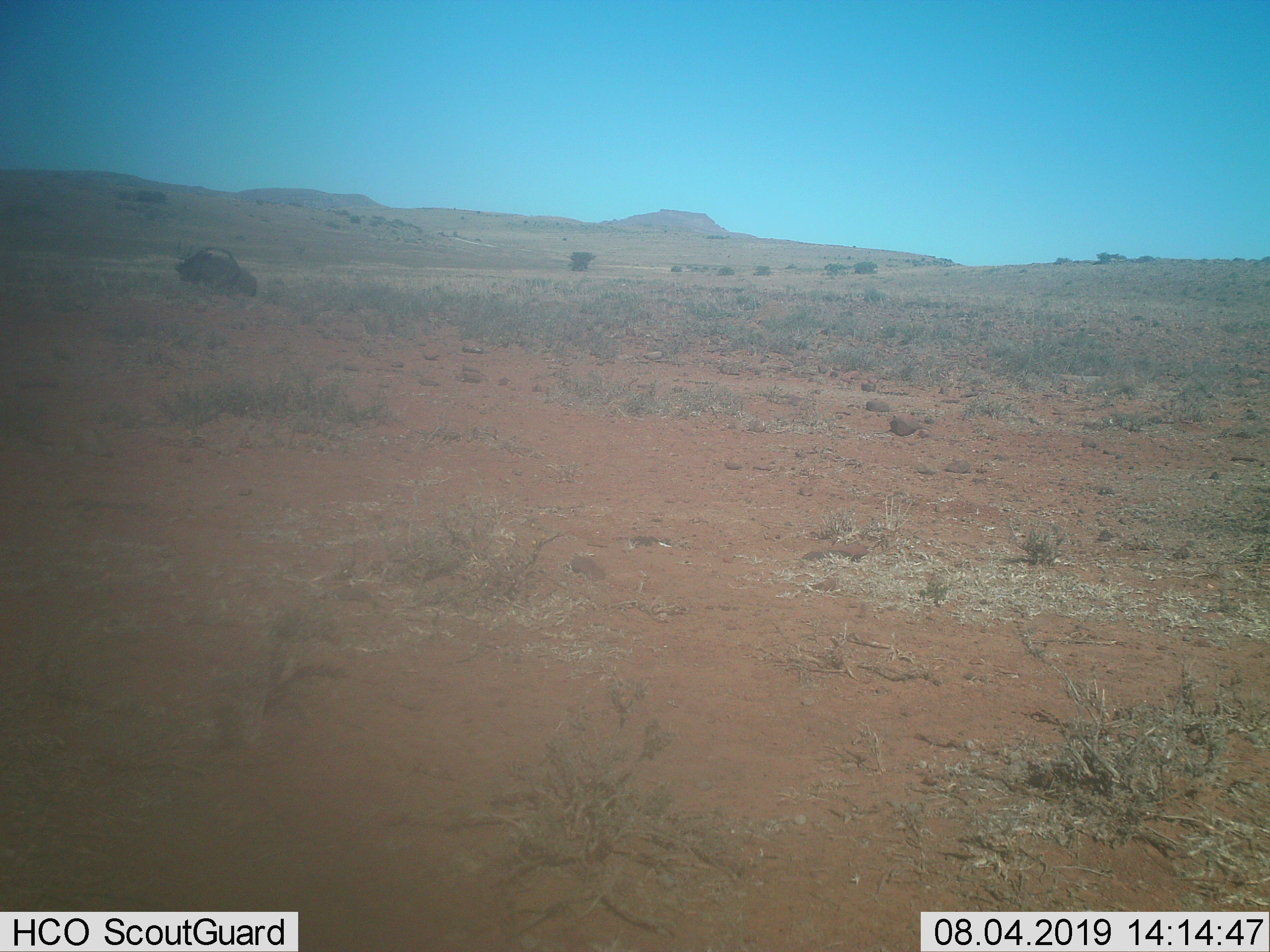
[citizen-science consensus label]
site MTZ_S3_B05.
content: unidentified animal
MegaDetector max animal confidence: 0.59